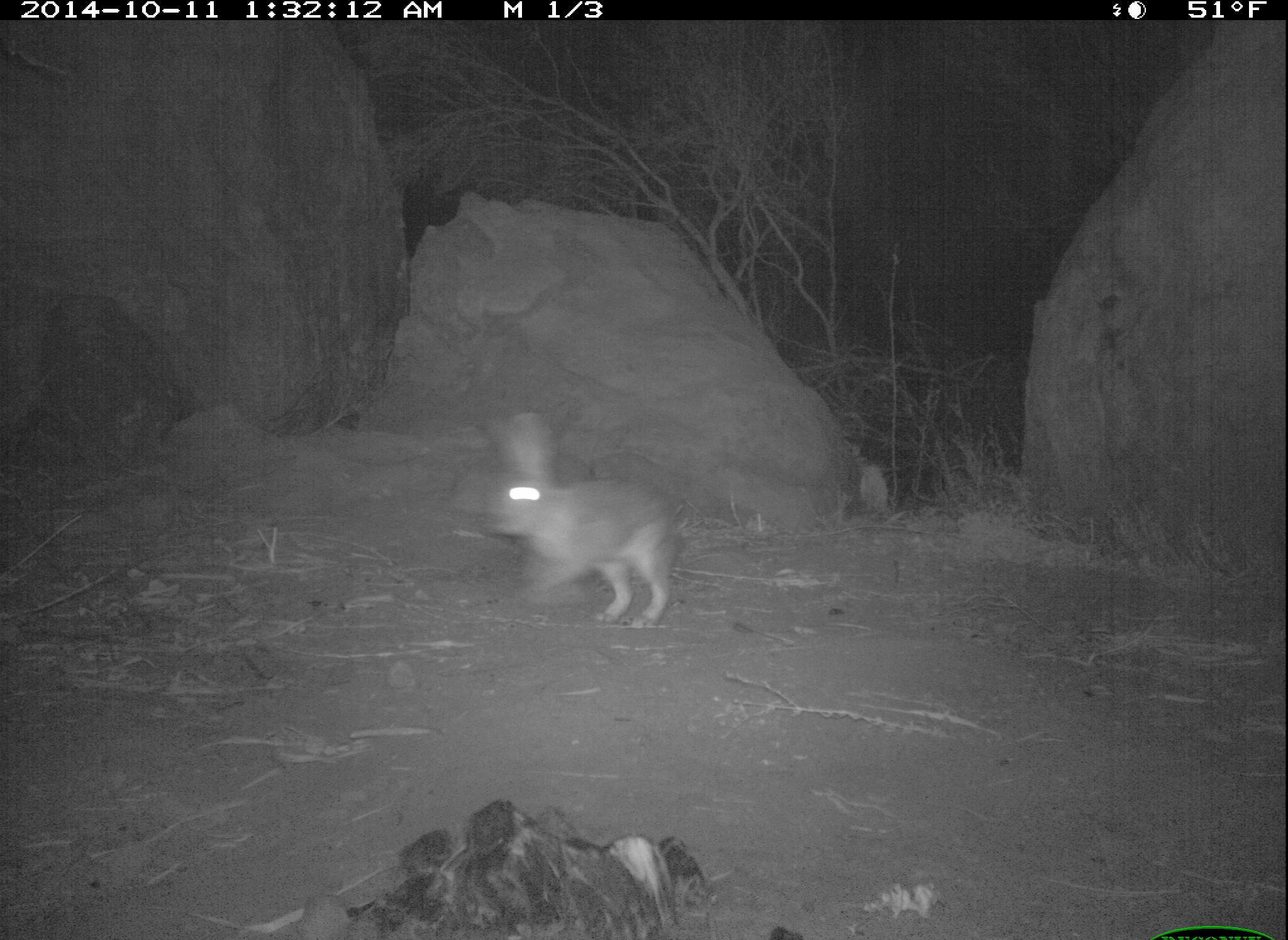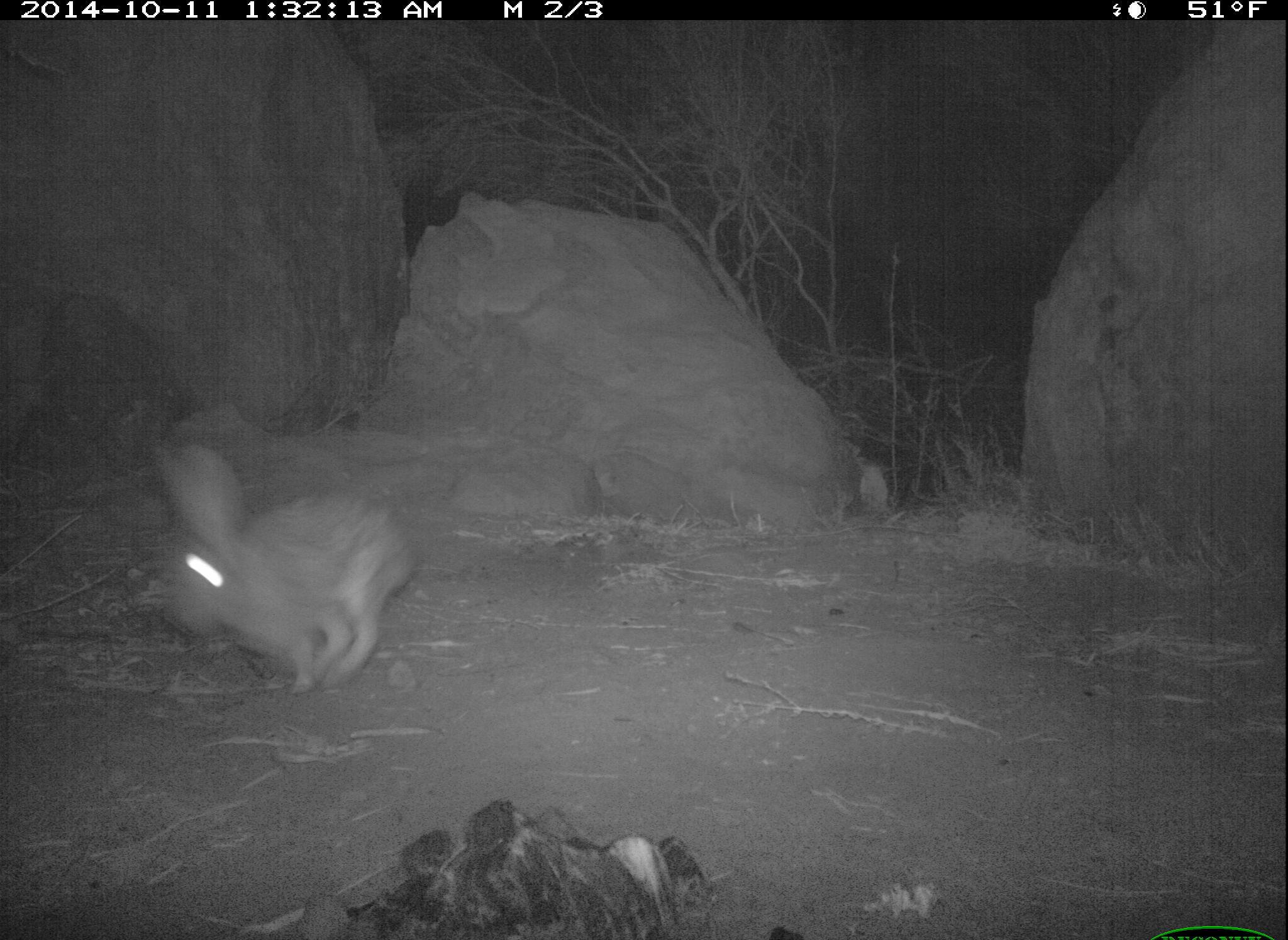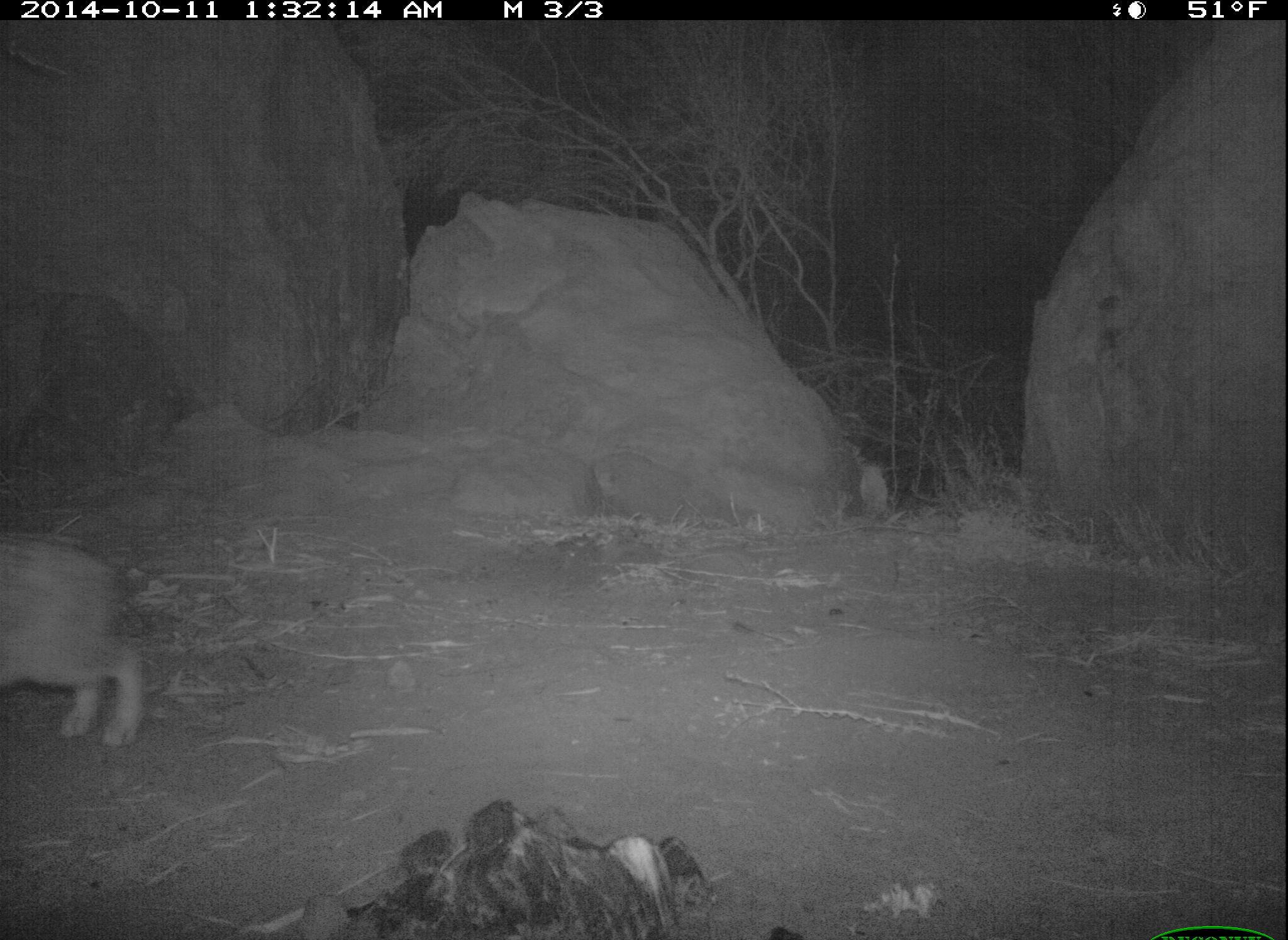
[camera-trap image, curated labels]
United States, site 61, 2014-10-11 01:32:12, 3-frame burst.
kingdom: Animalia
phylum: Chordata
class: Mammalia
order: Lagomorpha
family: Leporidae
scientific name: Leporidae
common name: rabbits and hares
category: rabbit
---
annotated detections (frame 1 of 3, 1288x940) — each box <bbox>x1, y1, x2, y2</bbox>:
rabbit: <bbox>485, 403, 687, 628</bbox>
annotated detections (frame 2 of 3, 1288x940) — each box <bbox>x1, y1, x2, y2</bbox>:
rabbit: <bbox>126, 428, 414, 705</bbox>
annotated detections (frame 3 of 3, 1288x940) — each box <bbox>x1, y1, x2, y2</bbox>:
rabbit: <bbox>2, 501, 184, 773</bbox>